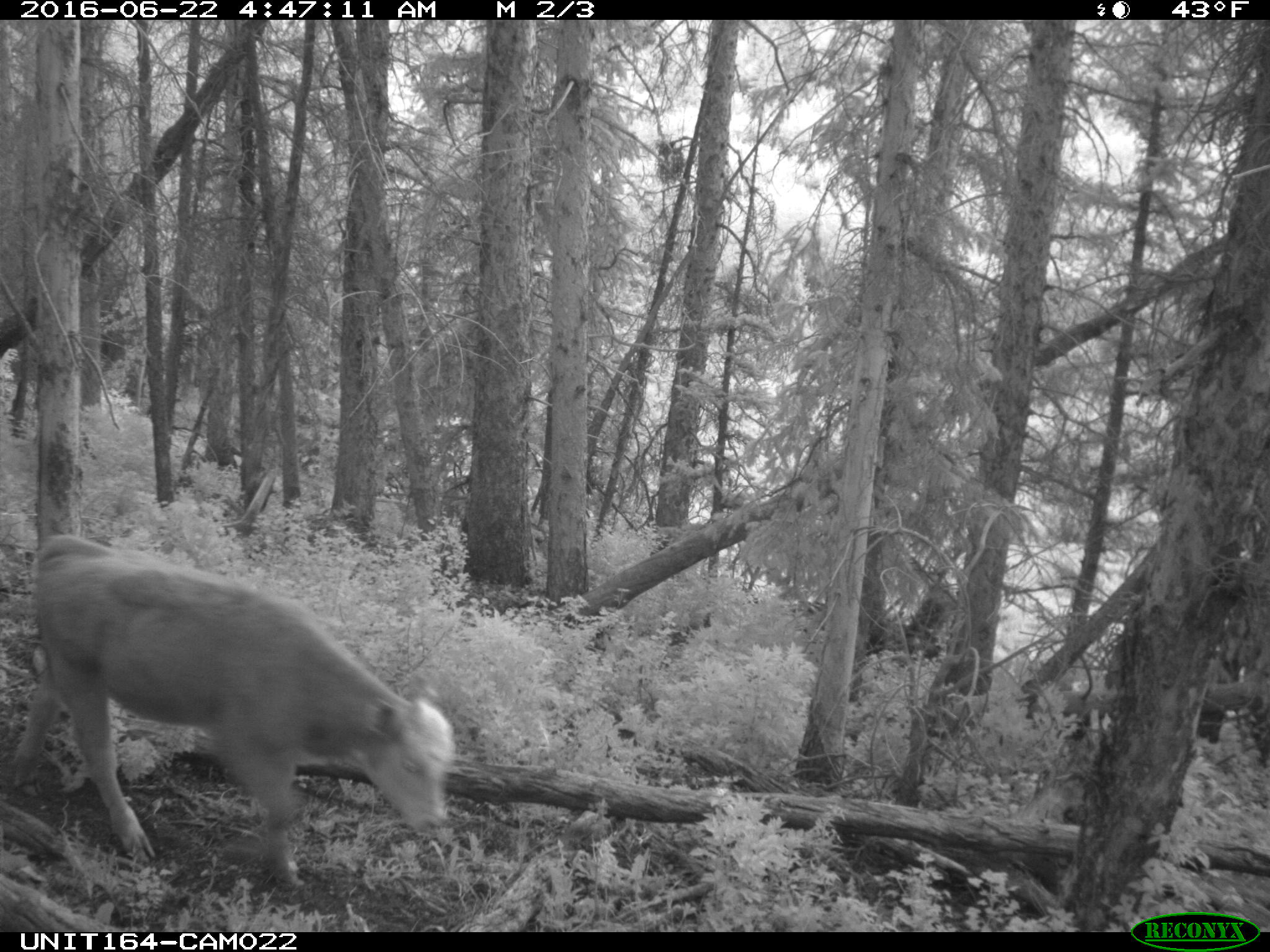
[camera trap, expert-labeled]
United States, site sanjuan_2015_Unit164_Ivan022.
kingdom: Animalia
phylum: Chordata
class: Mammalia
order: Artiodactyla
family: Bovidae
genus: Bos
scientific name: Bos taurus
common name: domestic cow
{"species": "Bos taurus (domestic cow)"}